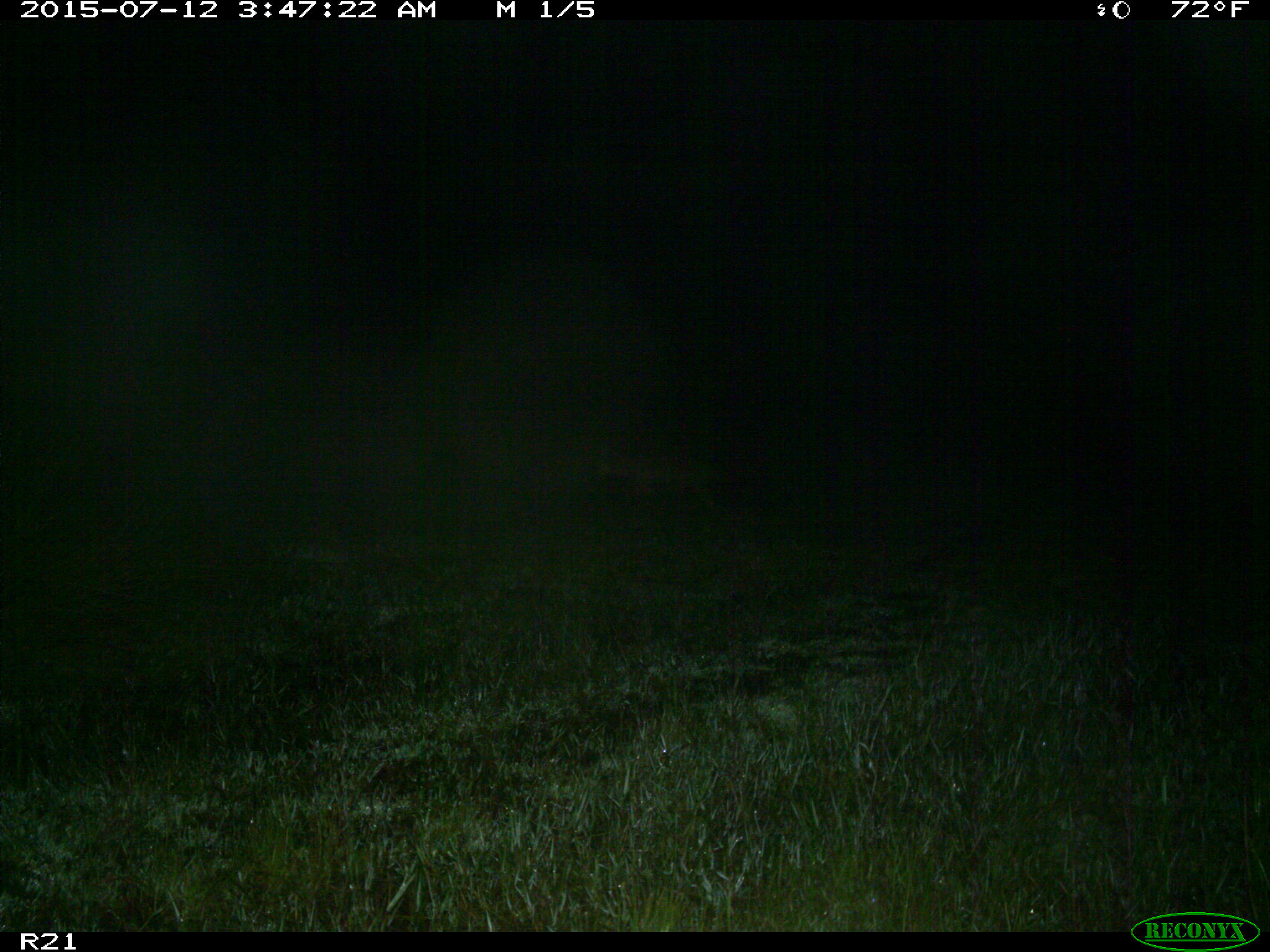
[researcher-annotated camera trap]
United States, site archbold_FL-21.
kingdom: Animalia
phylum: Chordata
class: Mammalia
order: Carnivora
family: Canidae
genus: Canis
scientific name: Canis latrans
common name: coyote